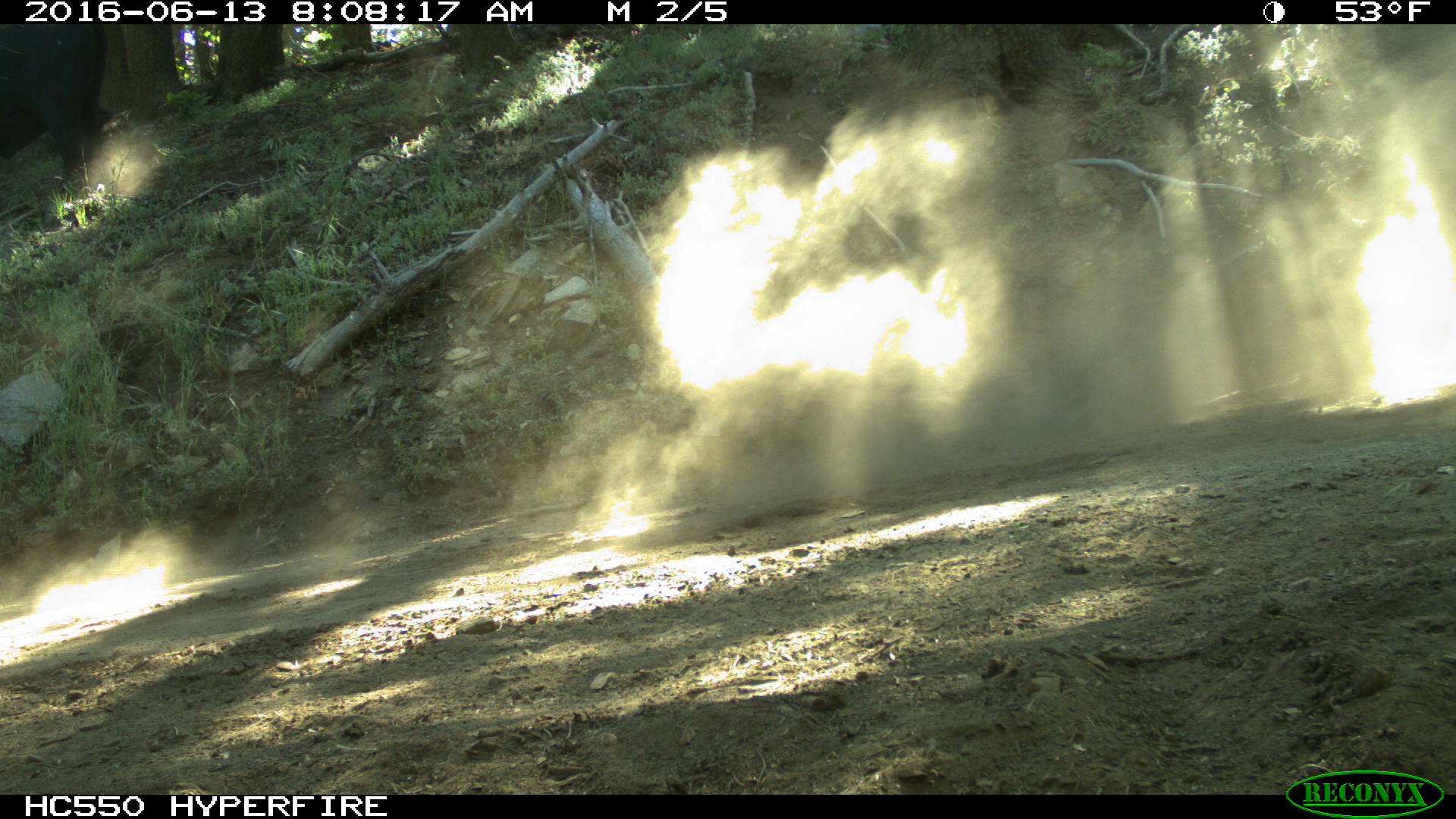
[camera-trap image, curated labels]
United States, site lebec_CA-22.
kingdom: Animalia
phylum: Chordata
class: Mammalia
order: Artiodactyla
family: Bovidae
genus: Bos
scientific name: Bos taurus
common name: domestic cow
Bos taurus (domestic cow).